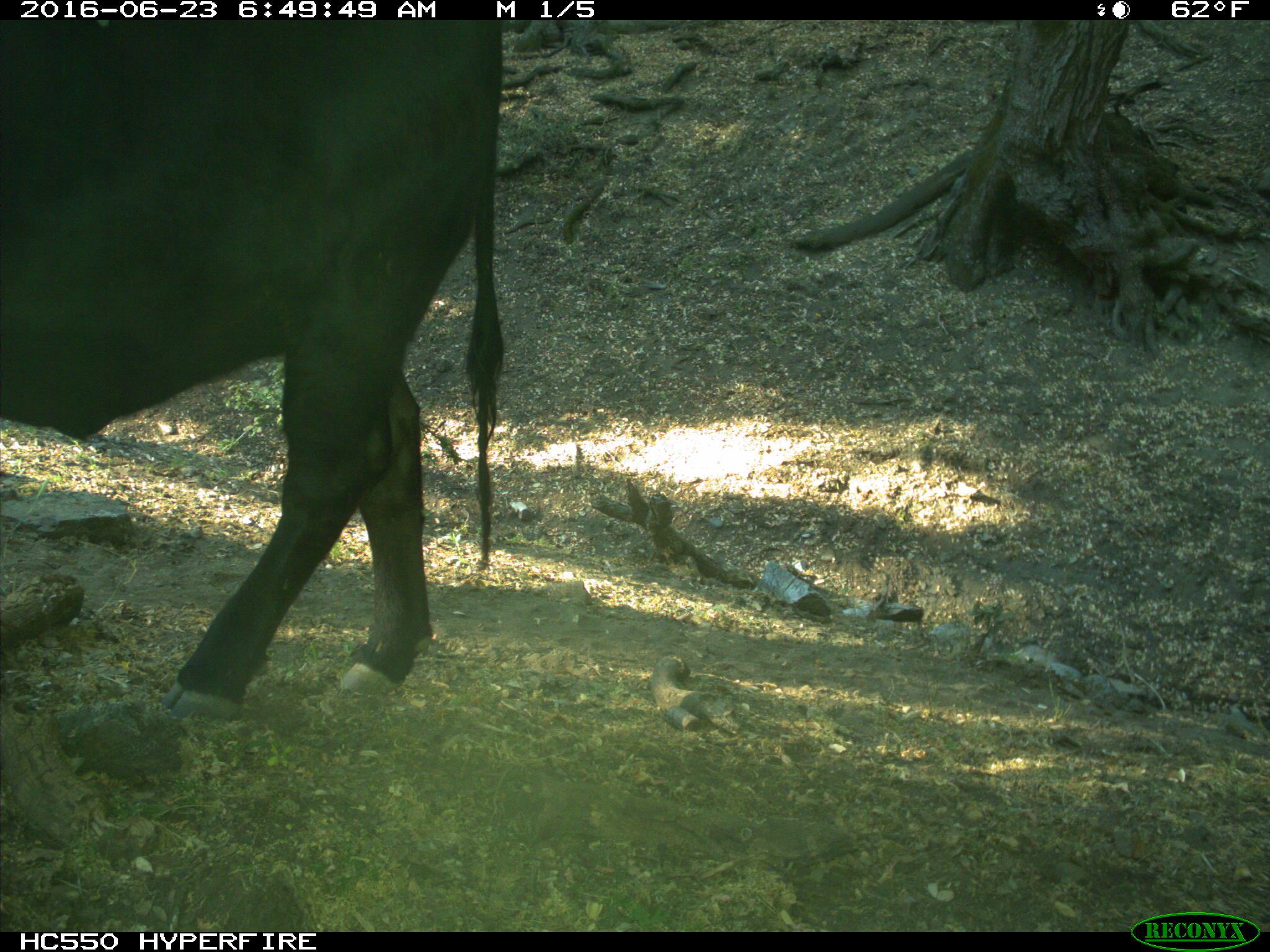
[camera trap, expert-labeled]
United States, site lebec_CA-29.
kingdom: Animalia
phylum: Chordata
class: Mammalia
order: Artiodactyla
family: Bovidae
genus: Bos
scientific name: Bos taurus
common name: domestic cow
Bos taurus (domestic cow).